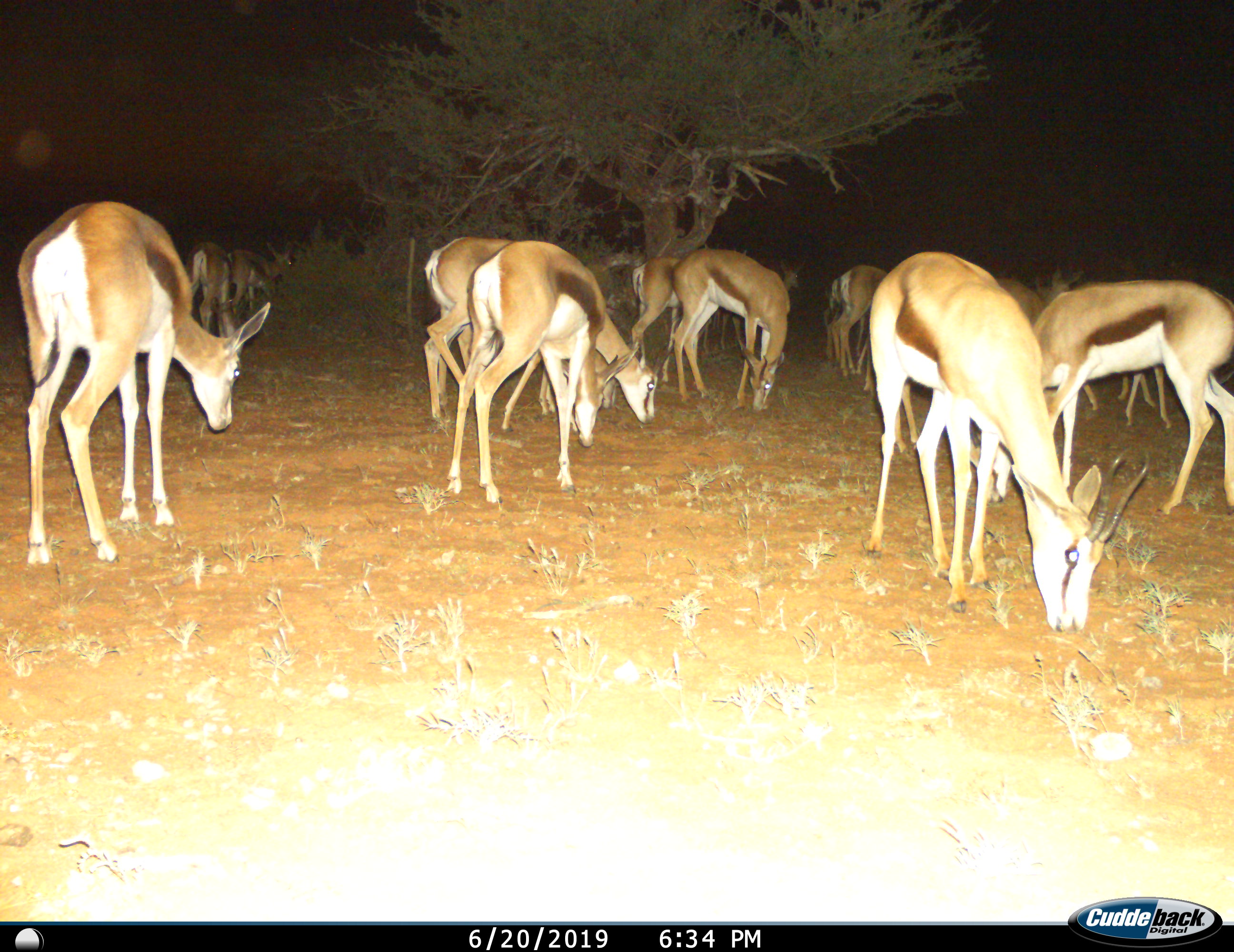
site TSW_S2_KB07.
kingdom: Animalia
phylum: Chordata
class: Mammalia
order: Artiodactyla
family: Bovidae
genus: Antidorcas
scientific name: Antidorcas marsupialis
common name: springbok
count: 11-50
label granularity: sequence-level